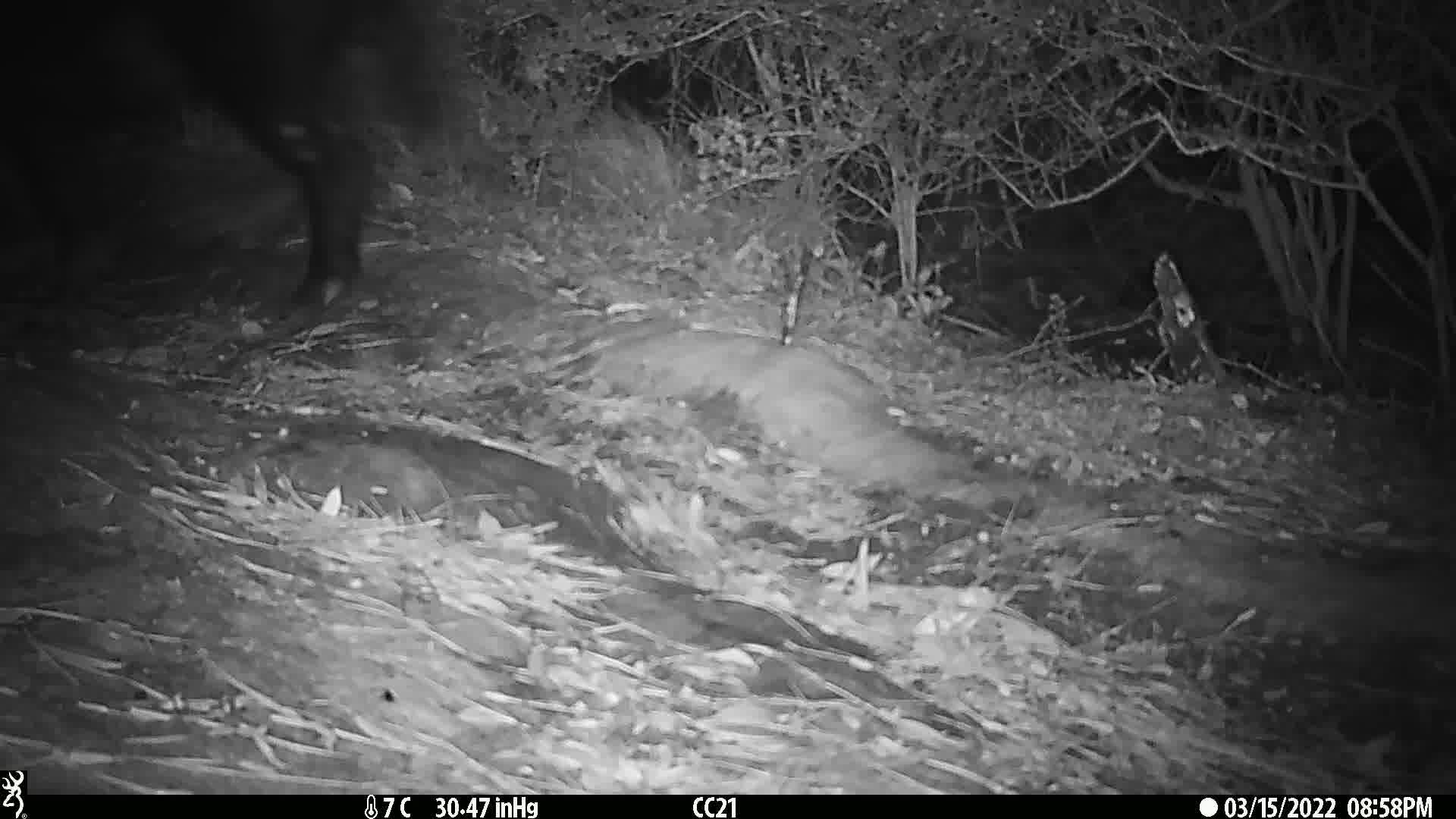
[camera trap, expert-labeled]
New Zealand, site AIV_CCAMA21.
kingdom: Animalia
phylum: Chordata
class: Mammalia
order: Artiodactyla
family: Suidae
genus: Sus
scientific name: Sus scrofa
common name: pig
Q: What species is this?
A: Pig (Sus scrofa).